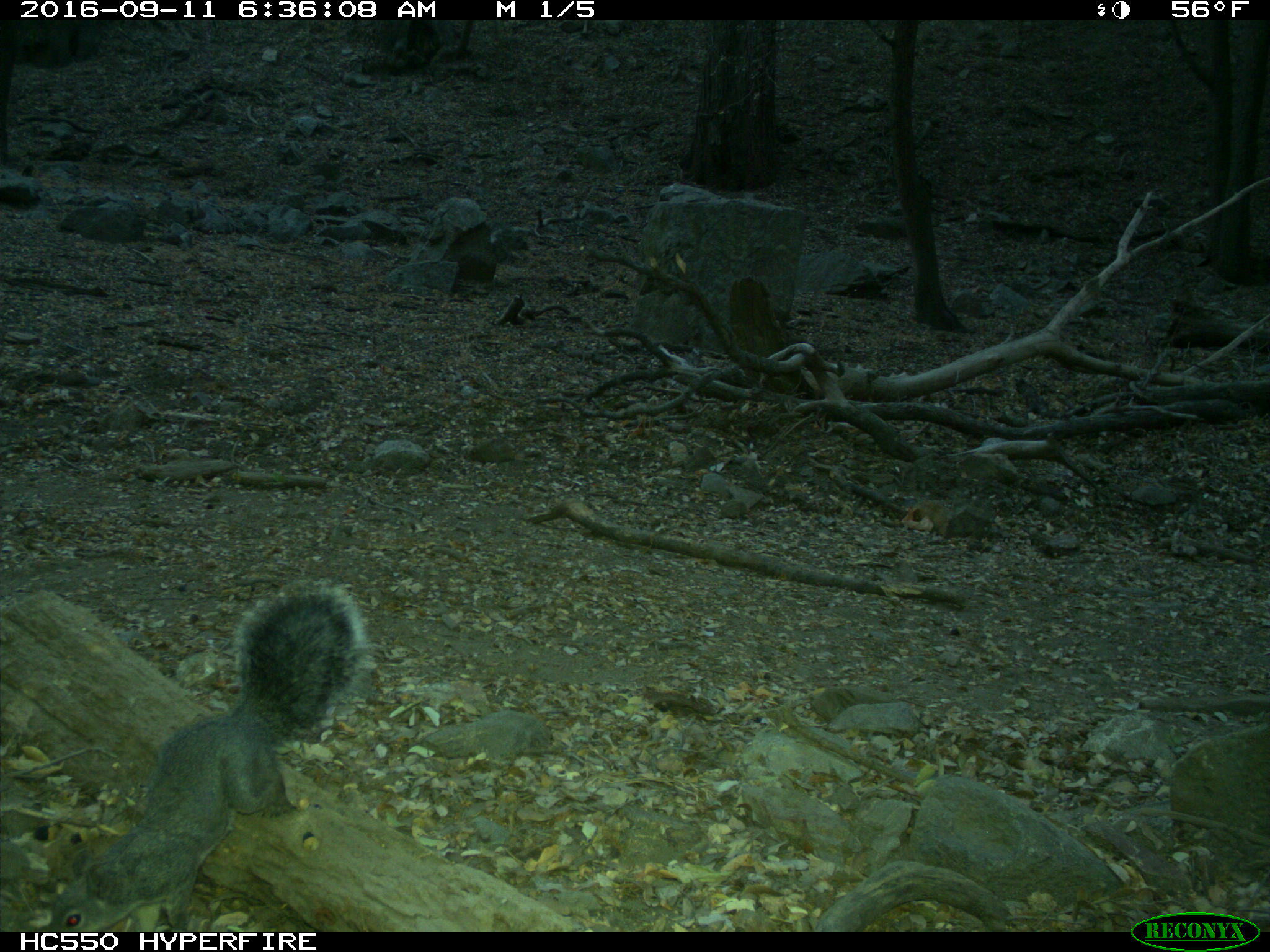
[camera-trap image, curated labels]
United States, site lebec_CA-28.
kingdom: Animalia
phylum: Chordata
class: Mammalia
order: Rodentia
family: Sciuridae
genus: Sciurus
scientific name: Sciurus carolinensis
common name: eastern gray squirrel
Sciurus carolinensis (eastern gray squirrel).